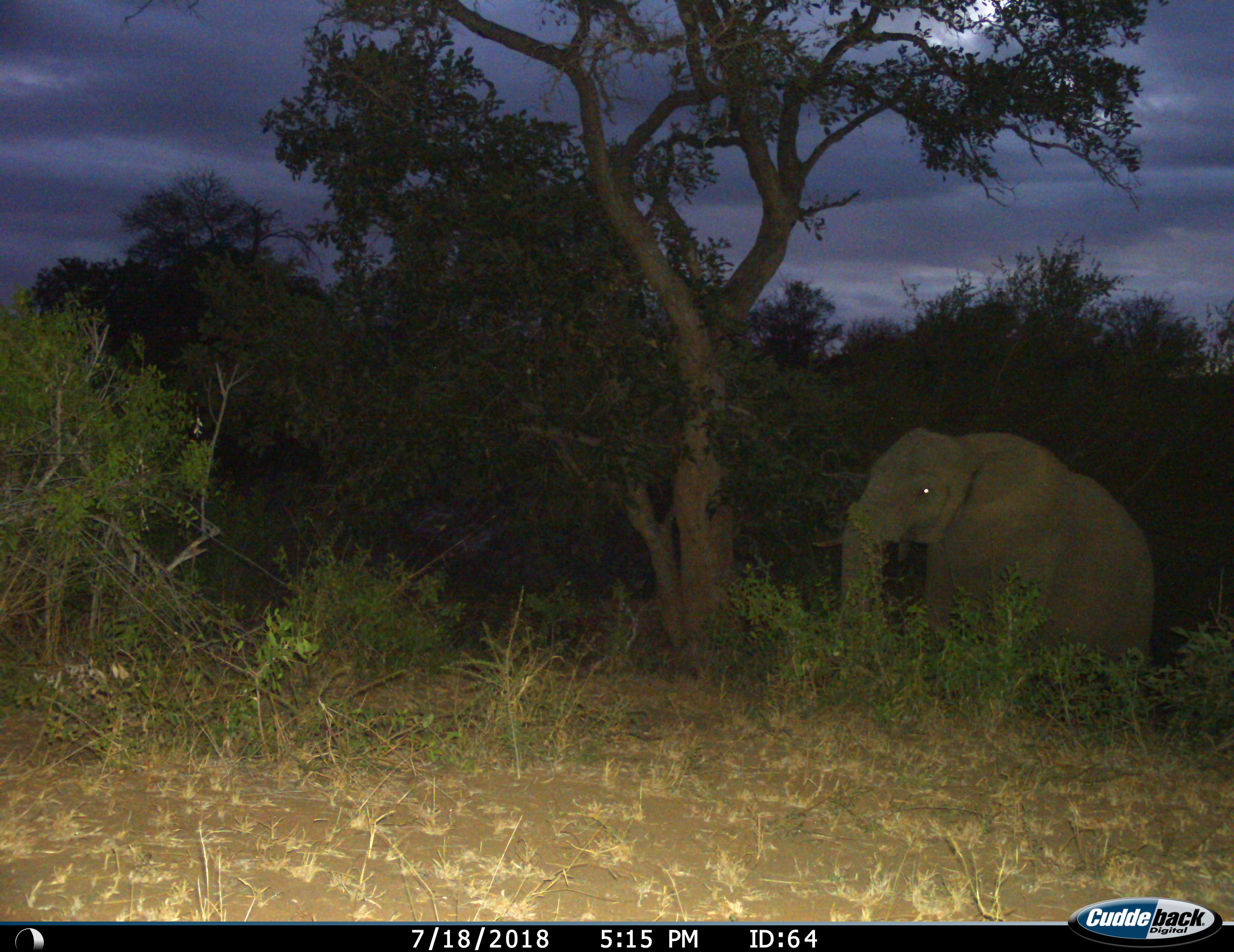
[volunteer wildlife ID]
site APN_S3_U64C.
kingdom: Animalia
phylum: Chordata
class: Mammalia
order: Proboscidea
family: Elephantidae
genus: Loxodonta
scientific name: Loxodonta africana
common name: african bush elephant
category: elephant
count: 1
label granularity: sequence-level